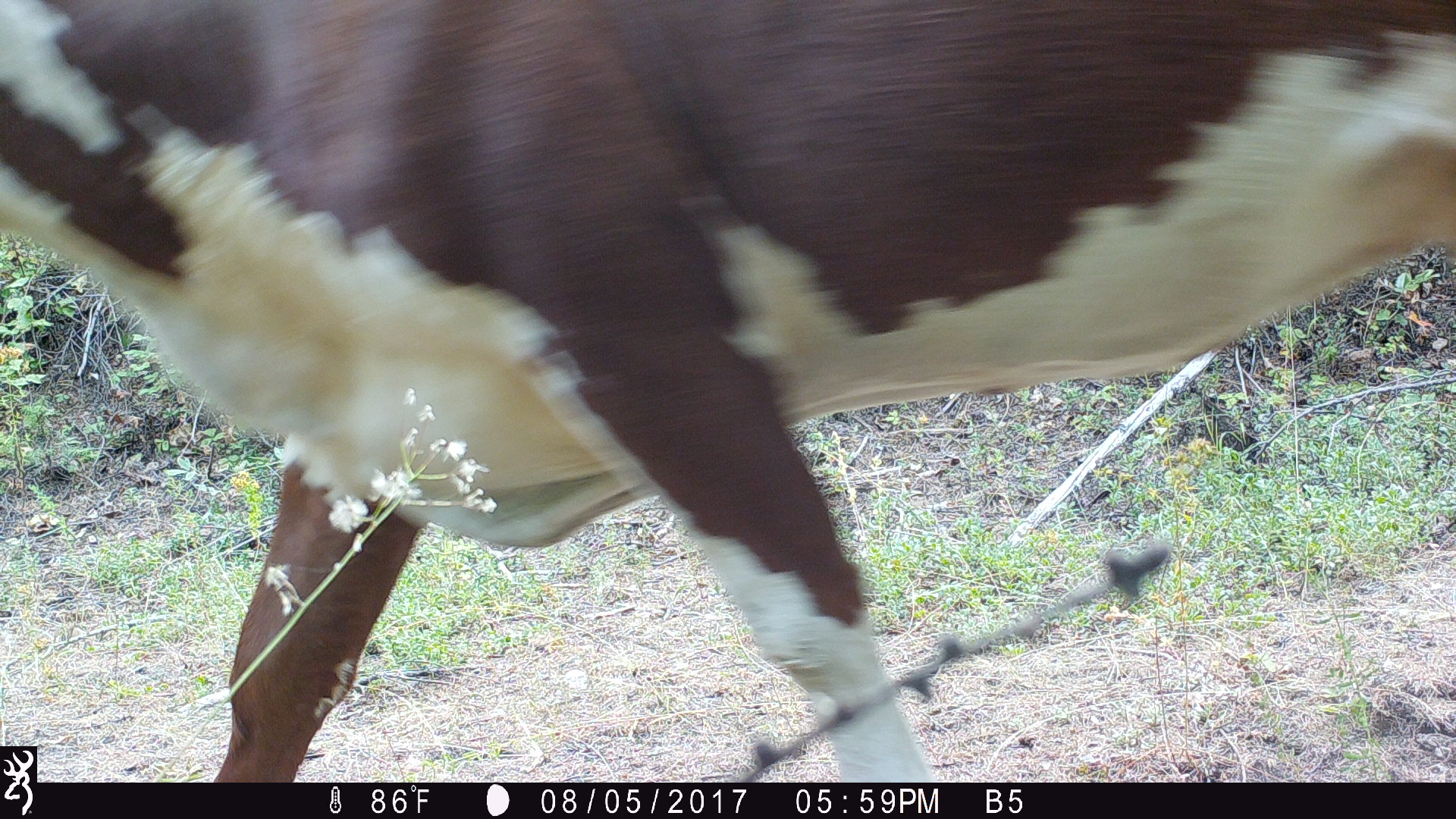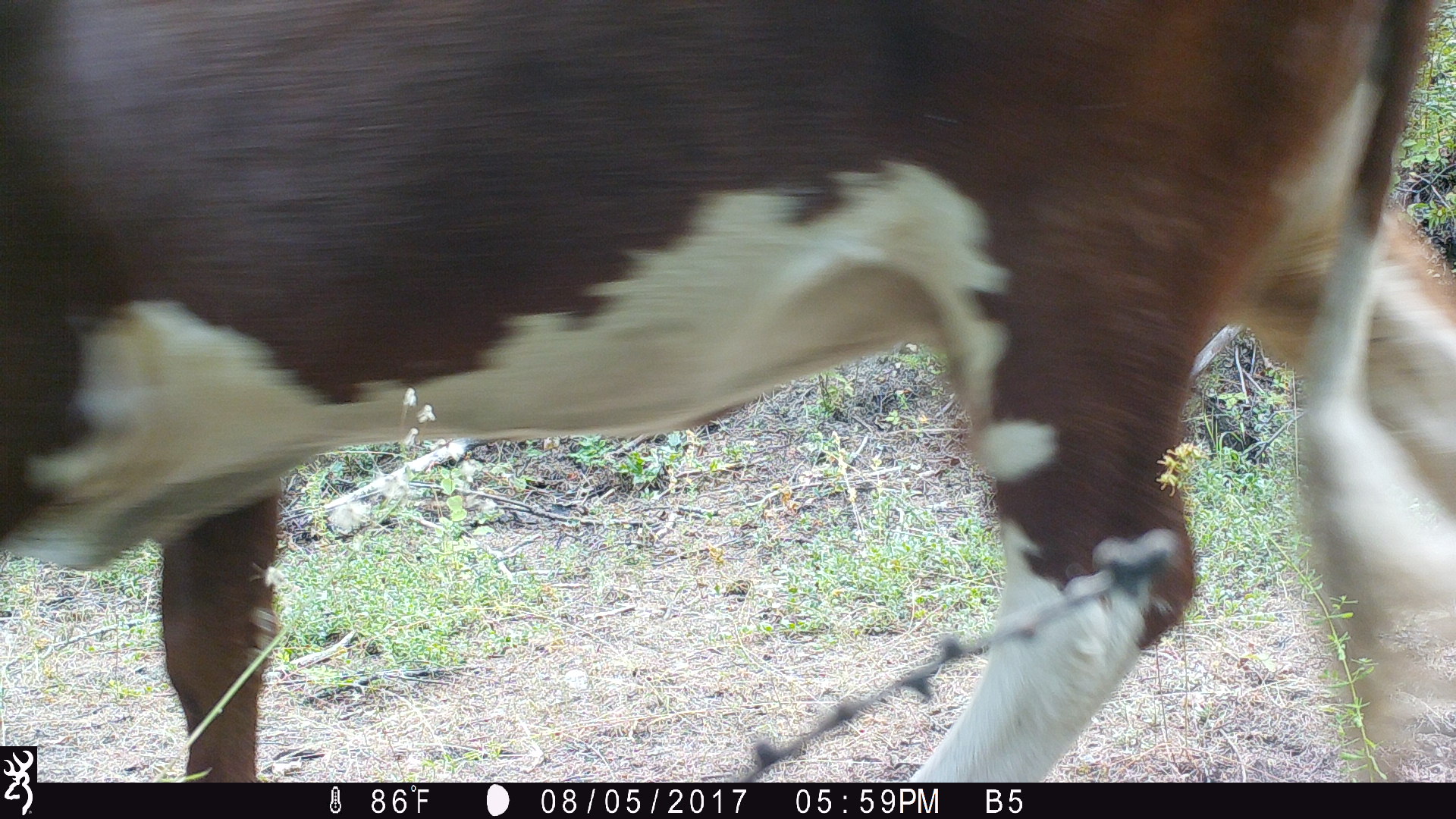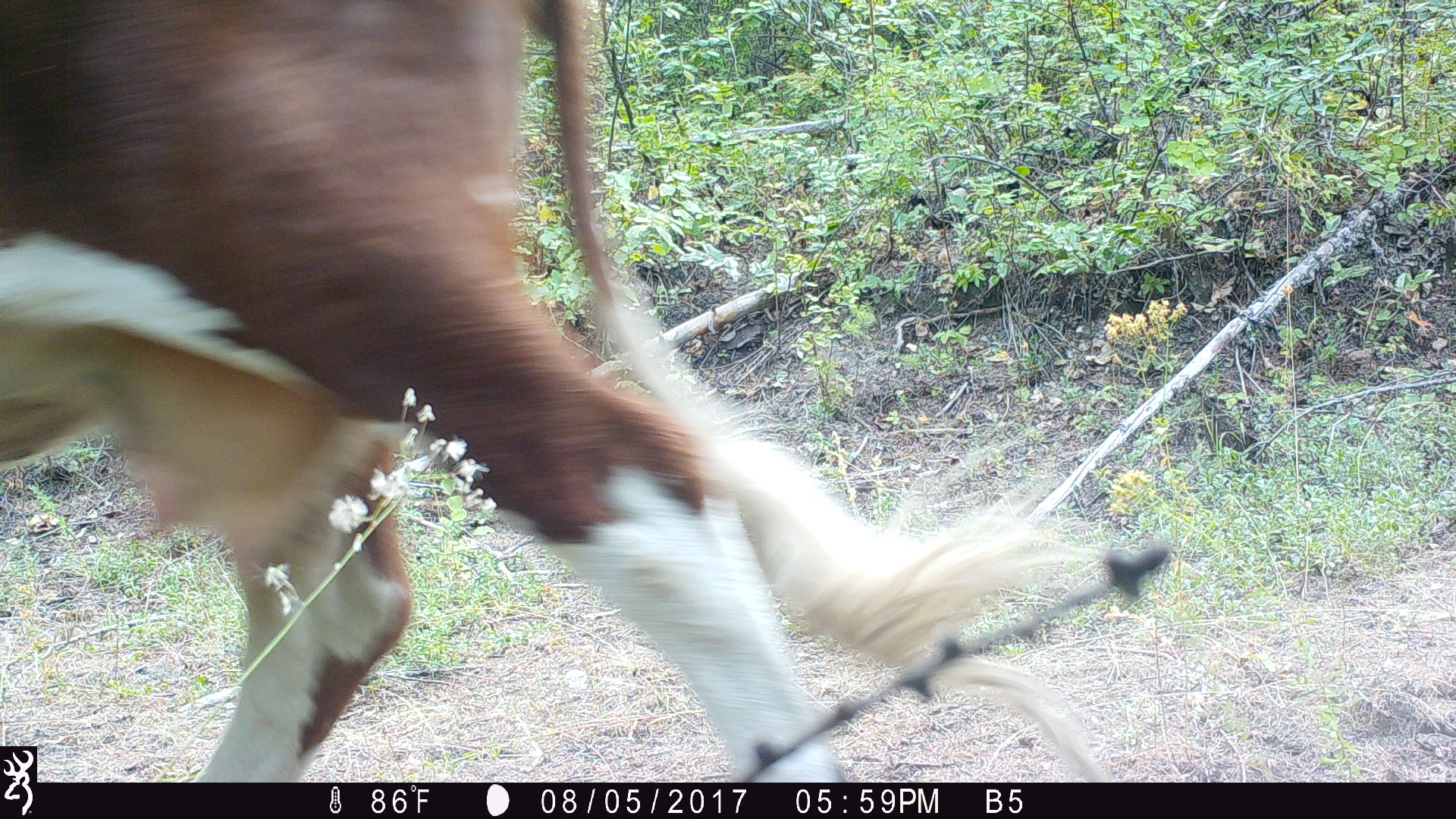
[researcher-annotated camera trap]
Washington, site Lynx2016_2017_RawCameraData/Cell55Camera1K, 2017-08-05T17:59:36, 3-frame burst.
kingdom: Animalia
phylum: Chordata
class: Mammalia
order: Artiodactyla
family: Bovidae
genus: Bos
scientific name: Bos taurus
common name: domestic cattle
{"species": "domestic cattle (Bos taurus)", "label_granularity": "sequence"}